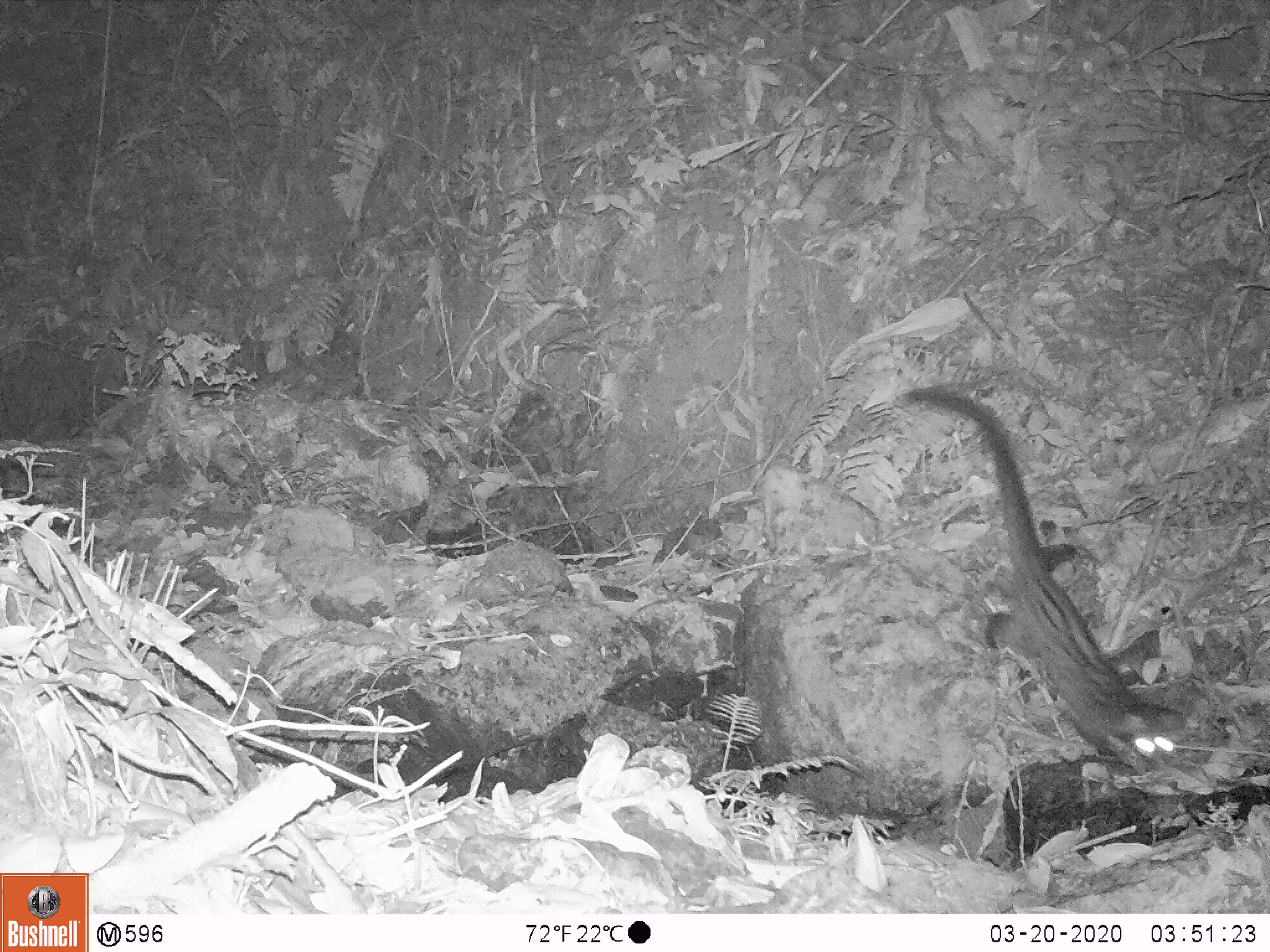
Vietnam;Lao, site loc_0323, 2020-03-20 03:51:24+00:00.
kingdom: Animalia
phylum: Chordata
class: Mammalia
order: Carnivora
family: Viverridae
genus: Paradoxurus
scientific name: Paradoxurus hermaphroditus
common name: common palm civet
Common palm civet (Paradoxurus hermaphroditus). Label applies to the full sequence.